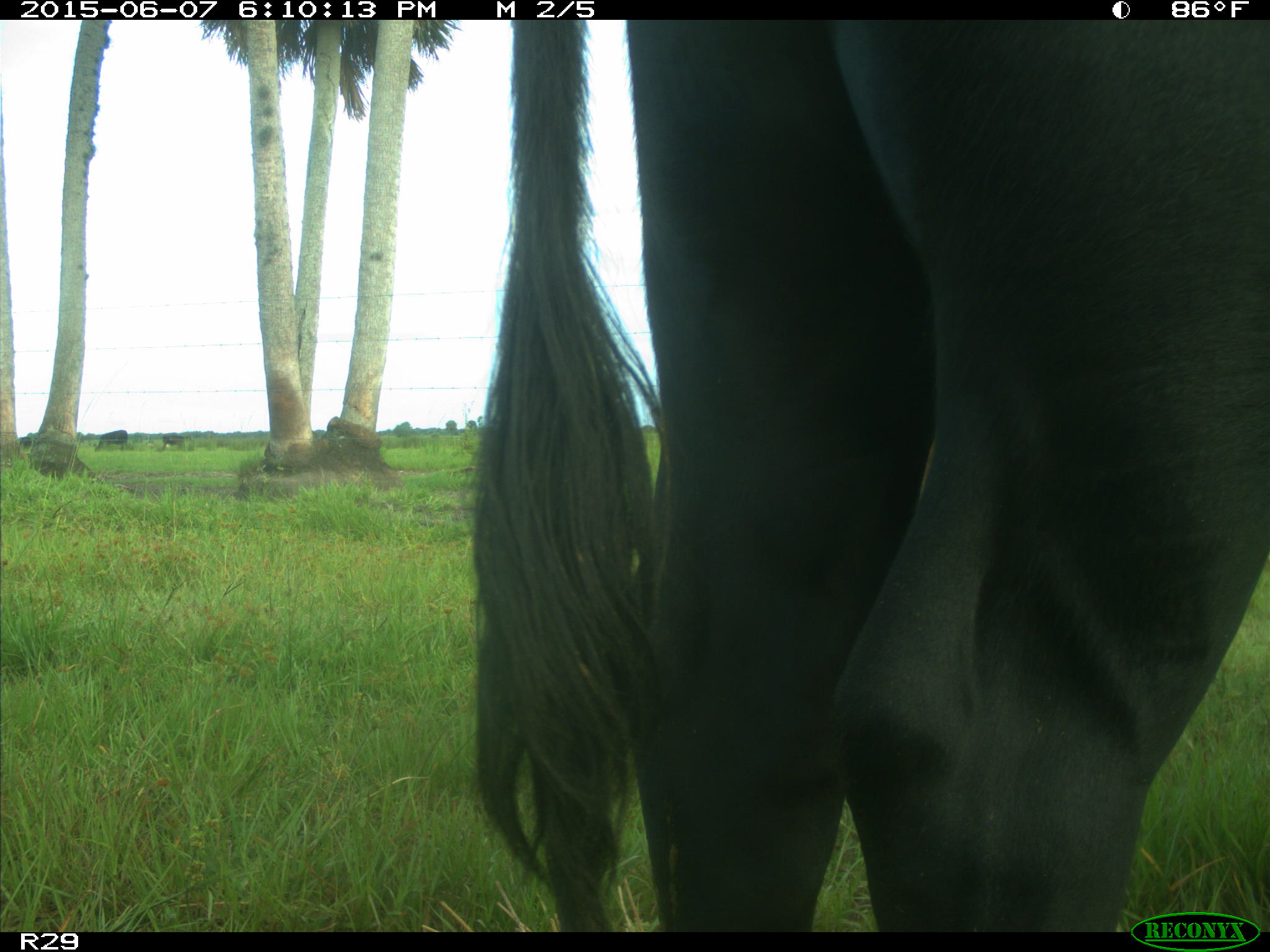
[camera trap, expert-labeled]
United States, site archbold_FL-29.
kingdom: Animalia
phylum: Chordata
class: Mammalia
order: Artiodactyla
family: Bovidae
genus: Bos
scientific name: Bos taurus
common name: domestic cow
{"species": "Bos taurus (domestic cow)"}